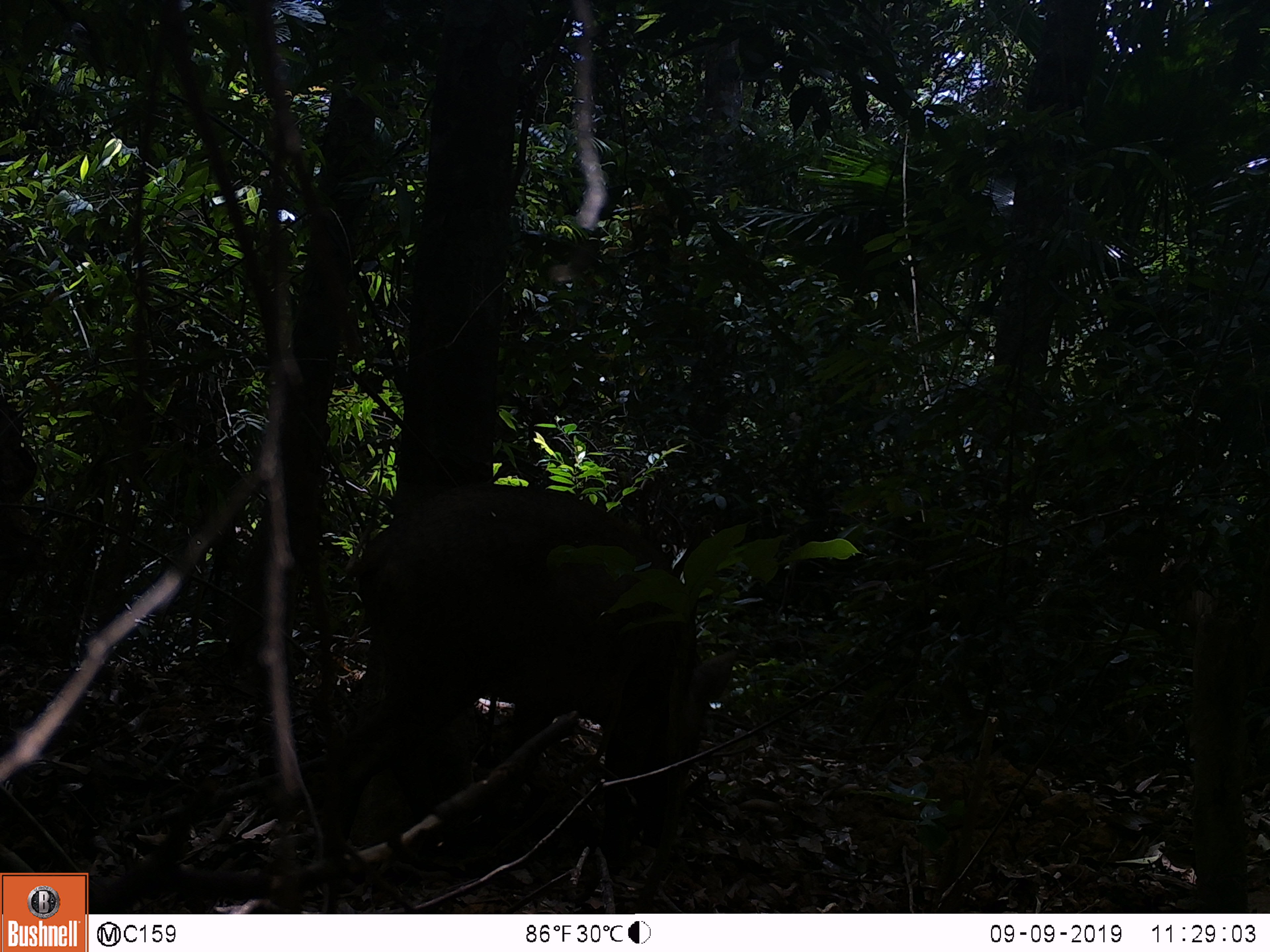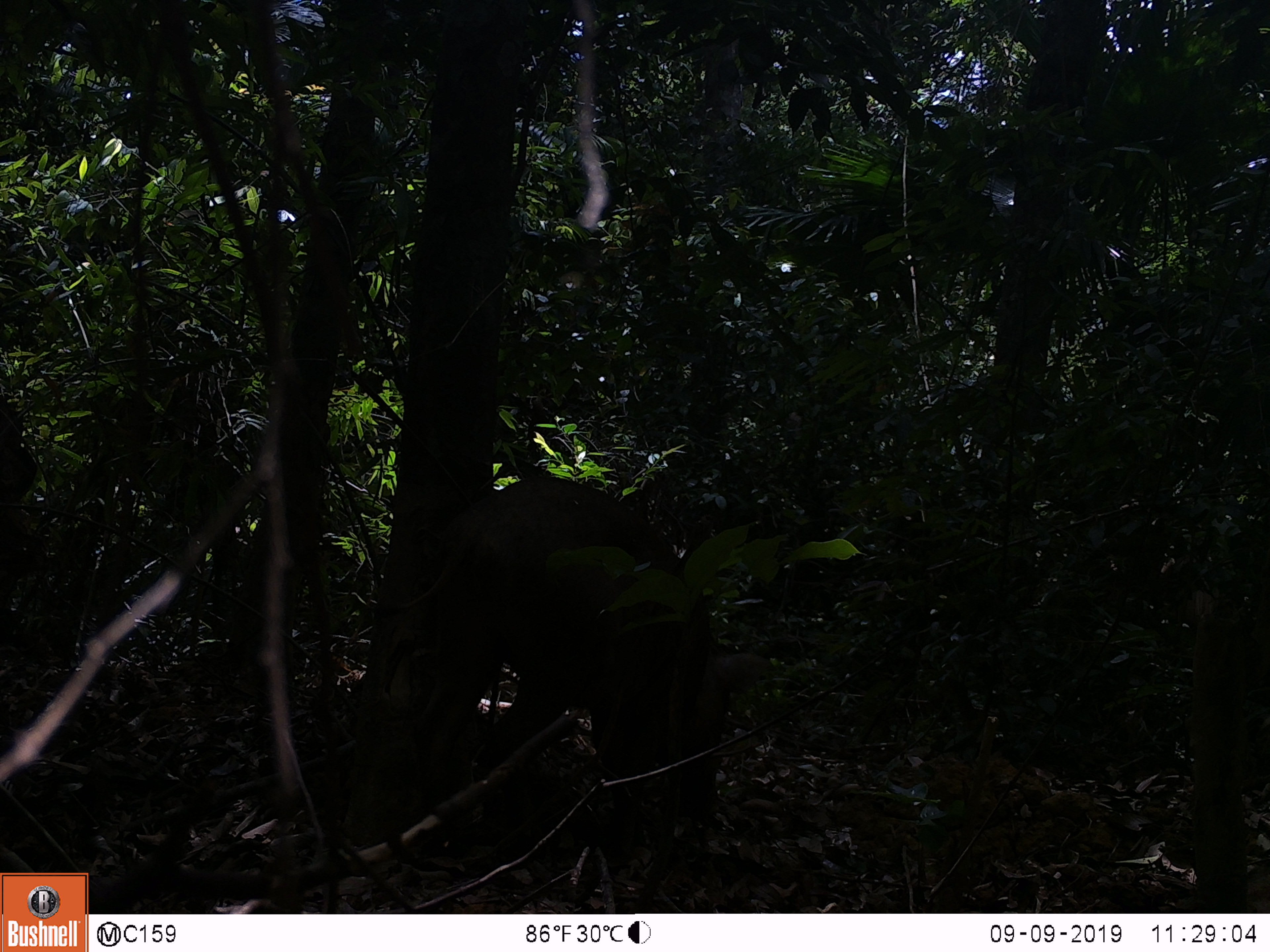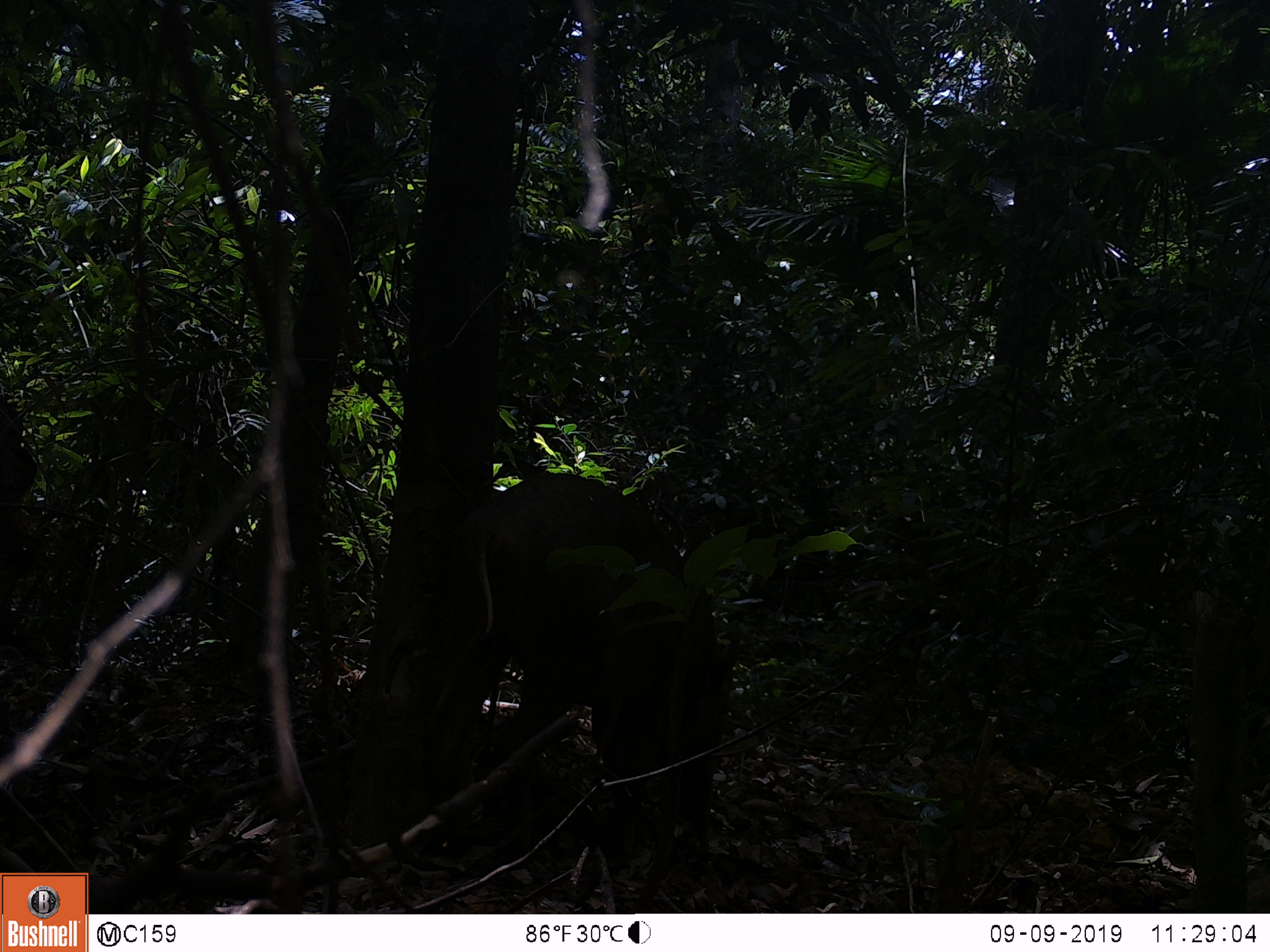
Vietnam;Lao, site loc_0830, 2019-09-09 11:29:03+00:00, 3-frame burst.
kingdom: Animalia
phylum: Chordata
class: Mammalia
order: Artiodactyla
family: Suidae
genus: Sus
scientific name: Sus scrofa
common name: eurasian wild pig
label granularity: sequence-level